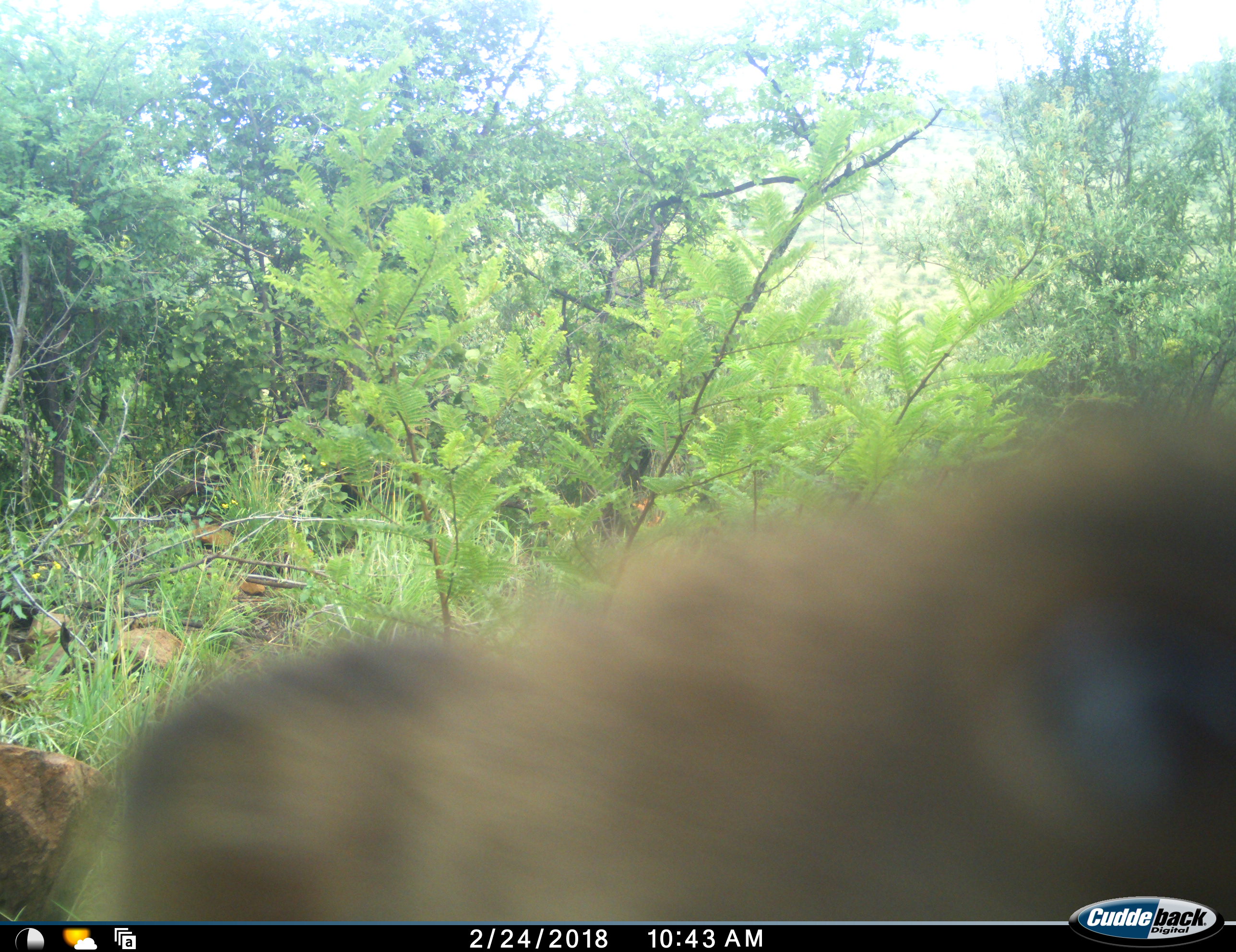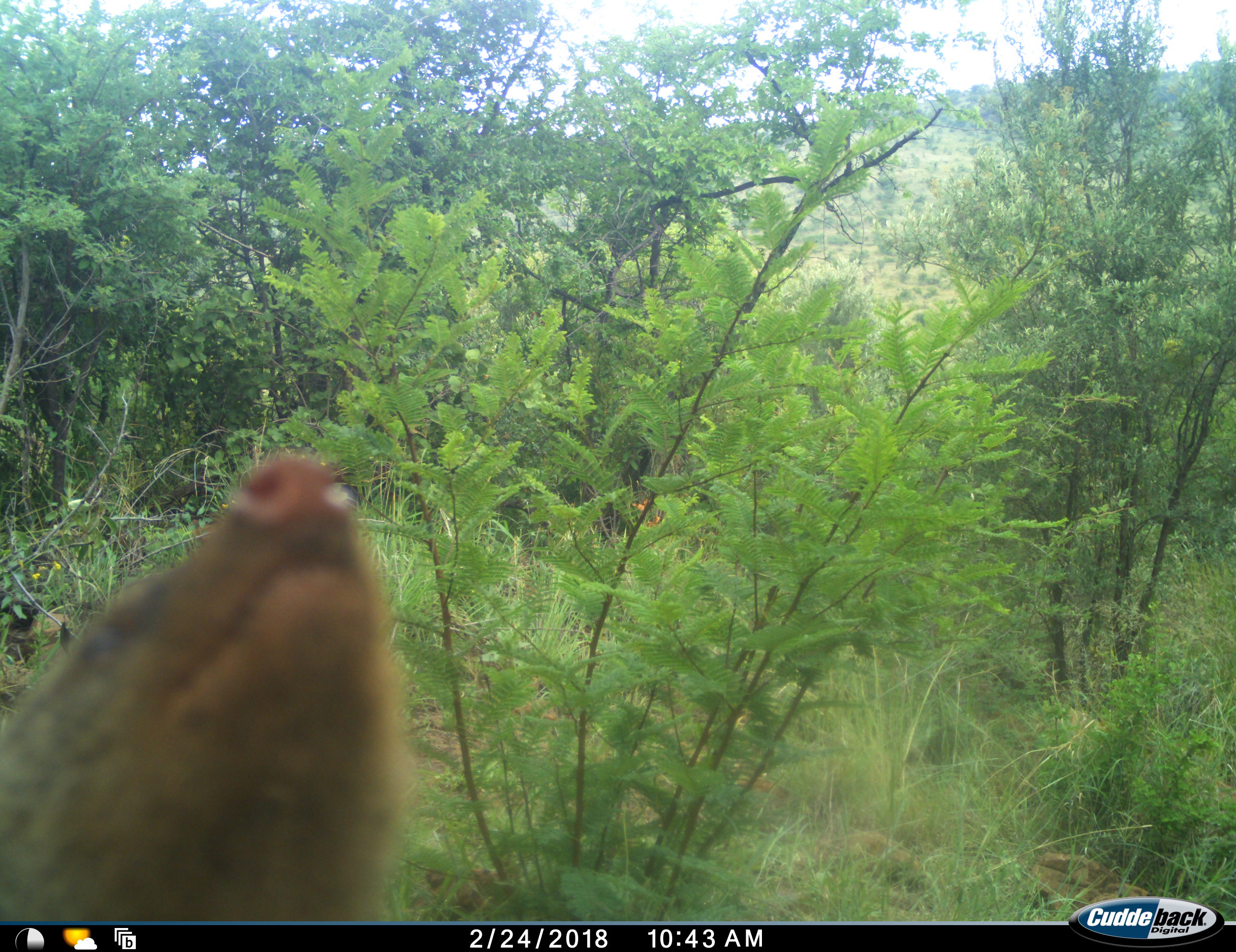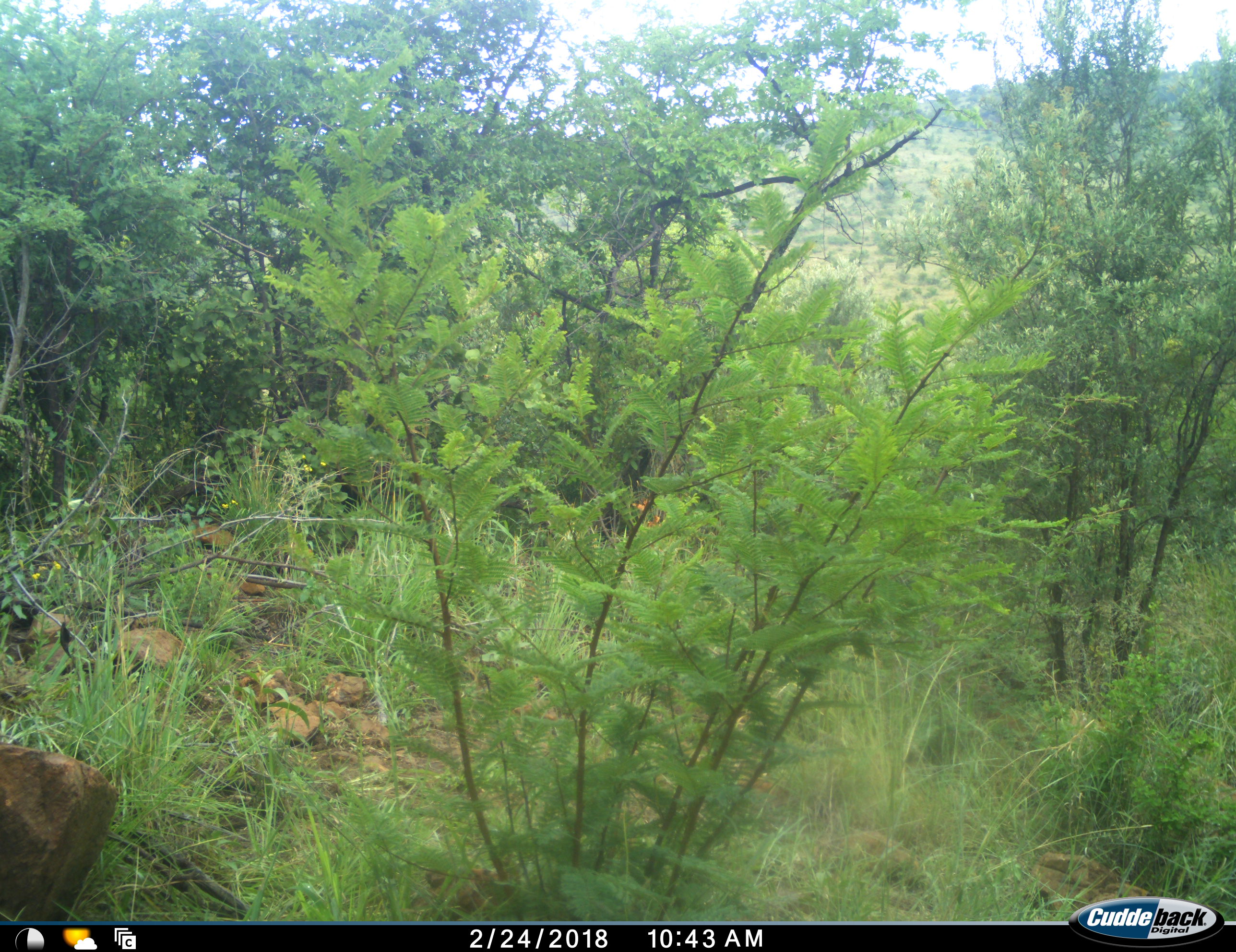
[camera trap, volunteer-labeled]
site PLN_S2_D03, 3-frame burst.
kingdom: Animalia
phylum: Chordata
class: Mammalia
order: Carnivora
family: Herpestidae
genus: Herpestes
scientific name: Herpestes sanguineus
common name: slender mongoose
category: mongooseslender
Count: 1.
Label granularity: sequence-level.